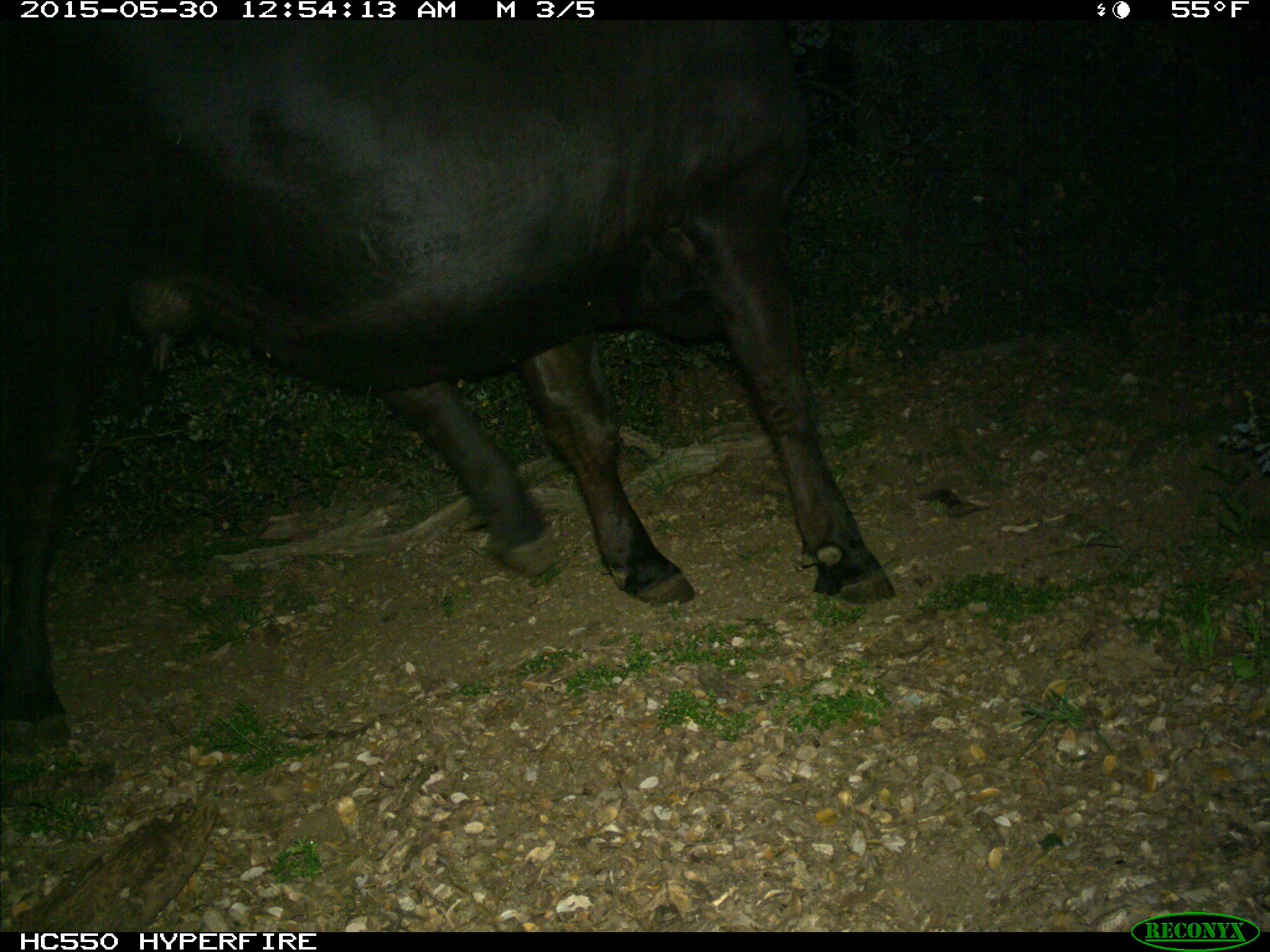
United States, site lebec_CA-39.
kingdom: Animalia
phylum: Chordata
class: Mammalia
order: Artiodactyla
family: Bovidae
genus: Bos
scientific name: Bos taurus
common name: domestic cow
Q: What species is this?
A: Bos taurus (domestic cow).